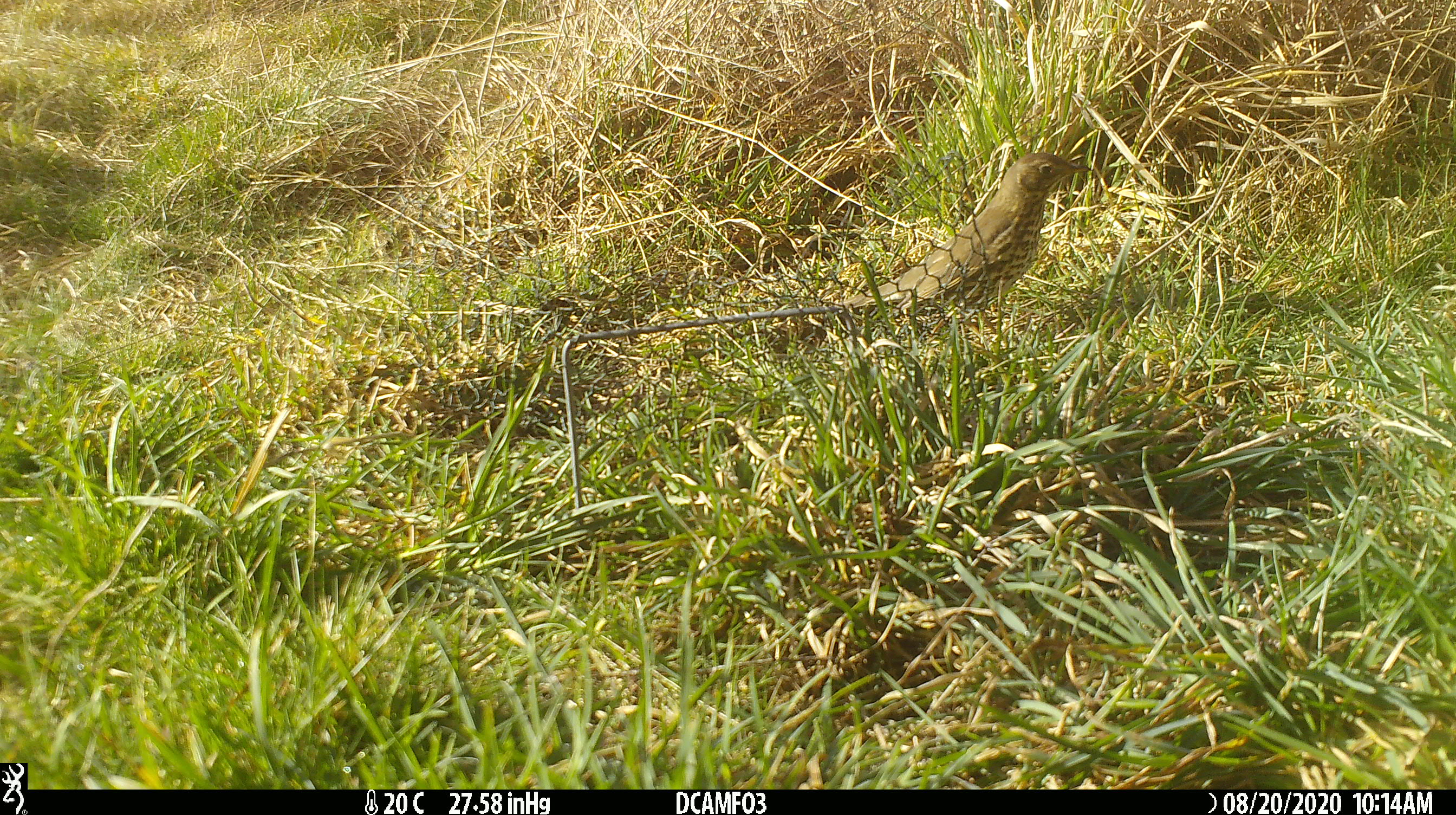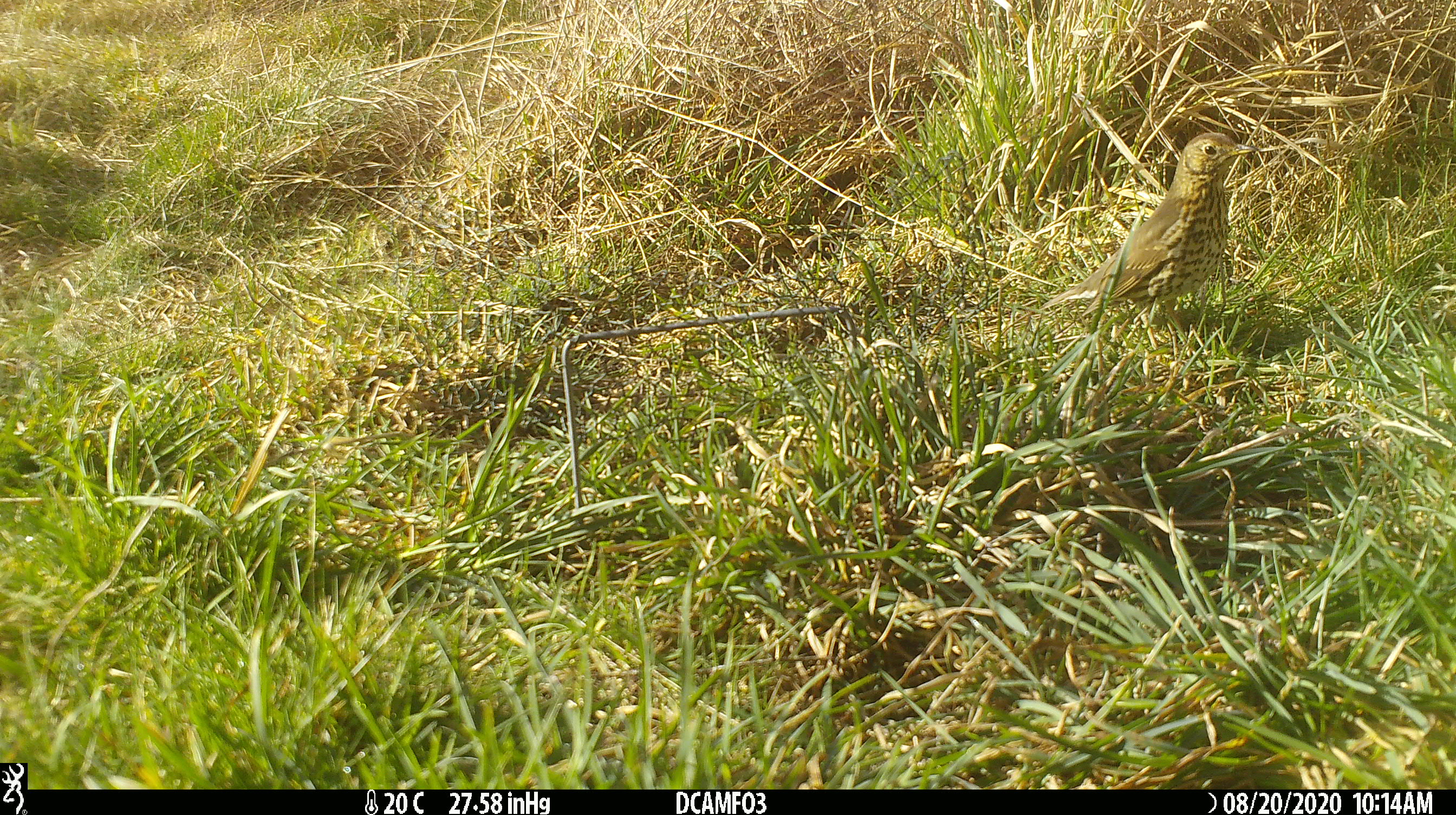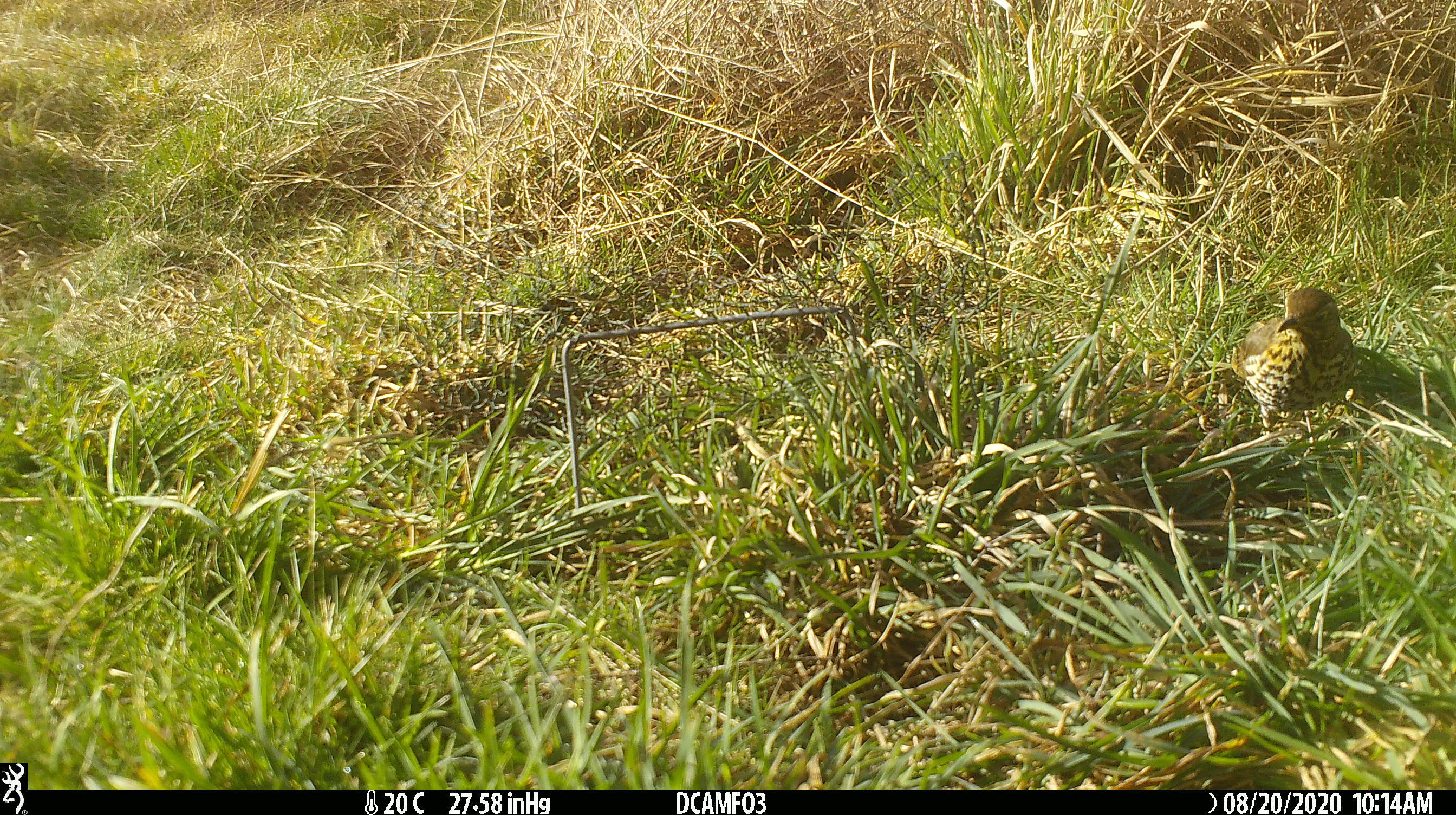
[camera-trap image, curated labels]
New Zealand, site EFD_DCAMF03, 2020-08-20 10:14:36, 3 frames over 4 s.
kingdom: Animalia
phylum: Chordata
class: Aves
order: Passeriformes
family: Turdidae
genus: Turdus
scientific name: Turdus philomelos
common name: song thrush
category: thrush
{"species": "thrush (song thrush) (Turdus philomelos)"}